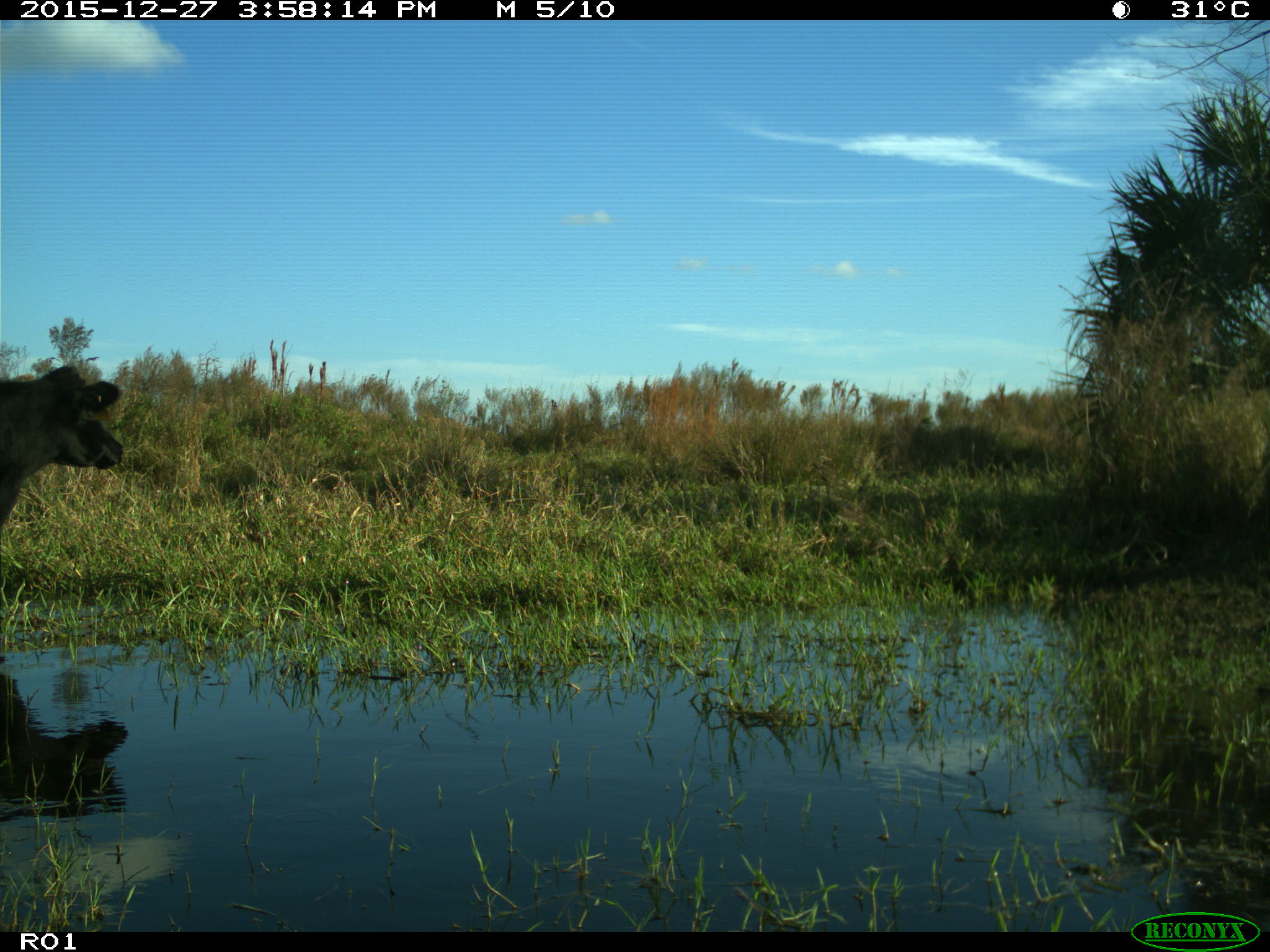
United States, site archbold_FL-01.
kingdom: Animalia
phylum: Chordata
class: Mammalia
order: Artiodactyla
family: Bovidae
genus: Bos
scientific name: Bos taurus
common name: domestic cow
Bos taurus (domestic cow).